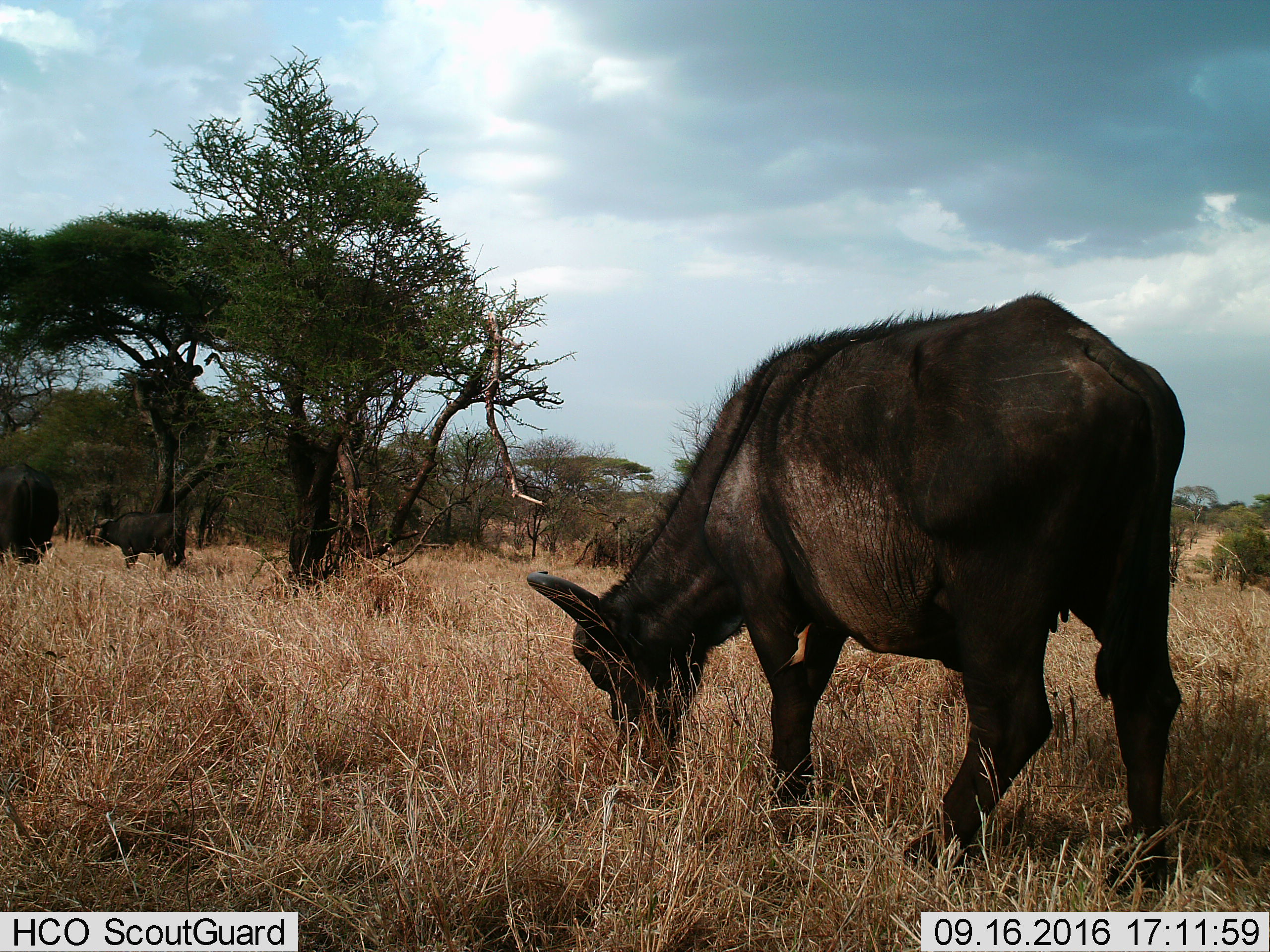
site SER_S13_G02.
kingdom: Animalia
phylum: Chordata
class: Mammalia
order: Artiodactyla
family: Bovidae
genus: Syncerus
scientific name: Syncerus caffer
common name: african buffalo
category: buffalo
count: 3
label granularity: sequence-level